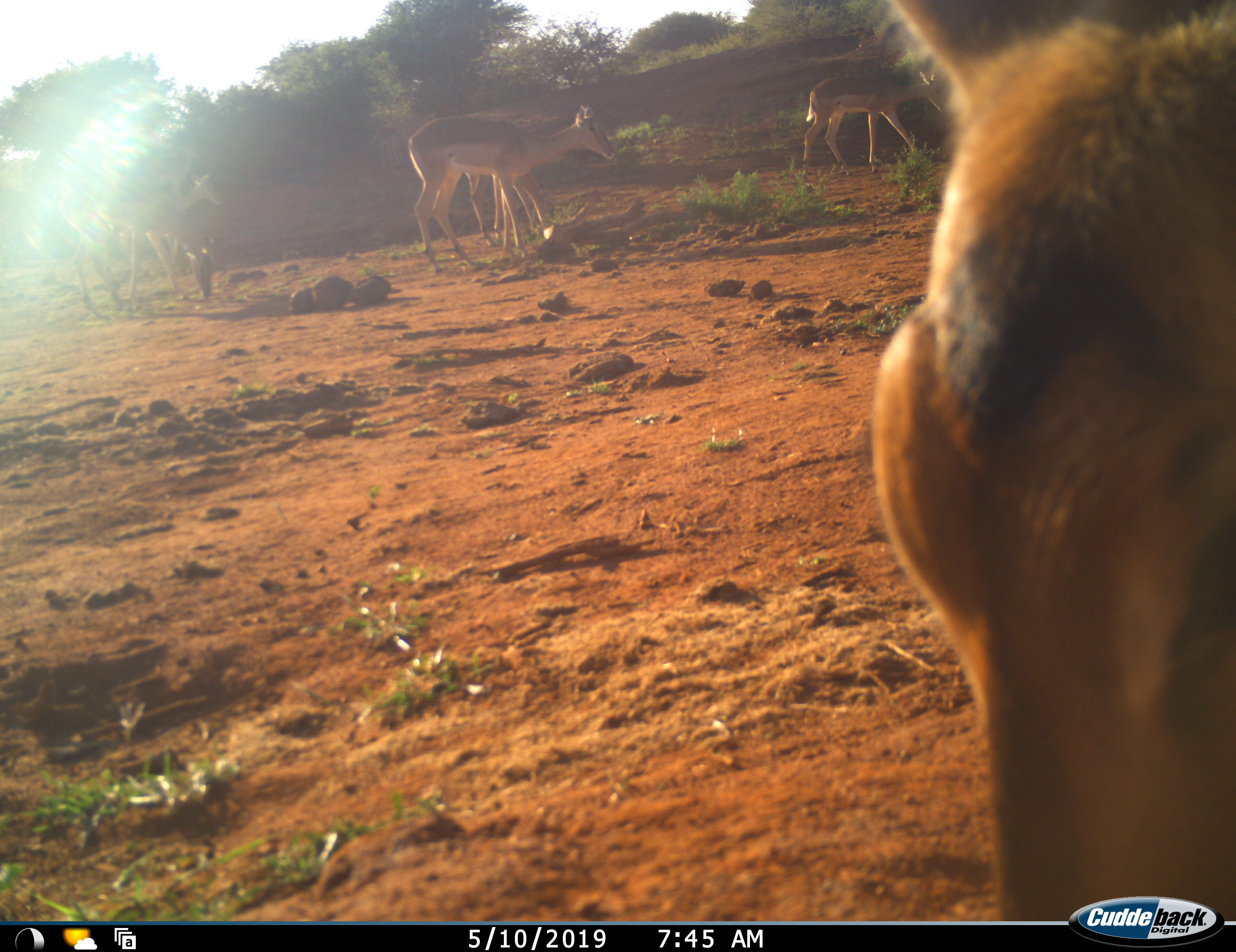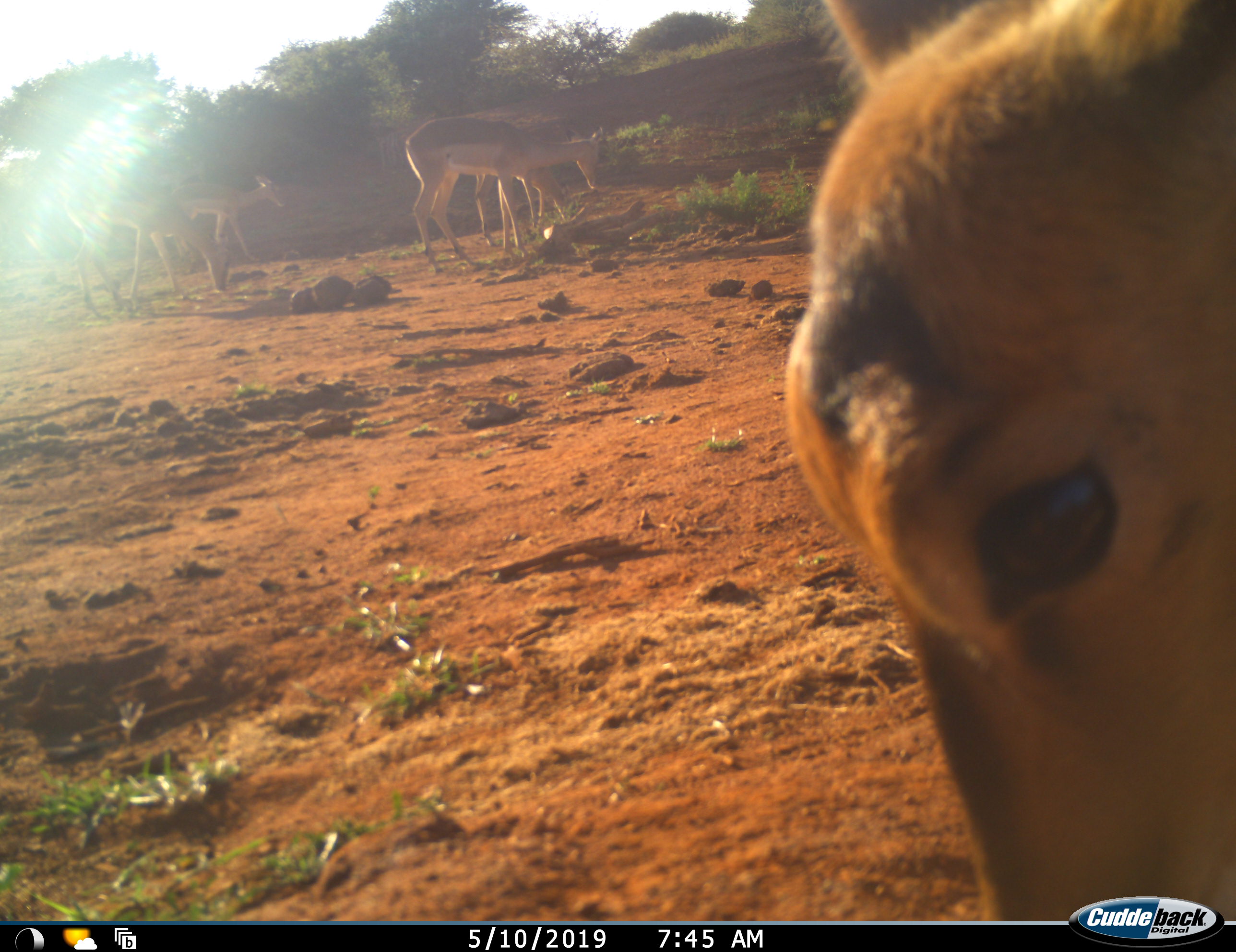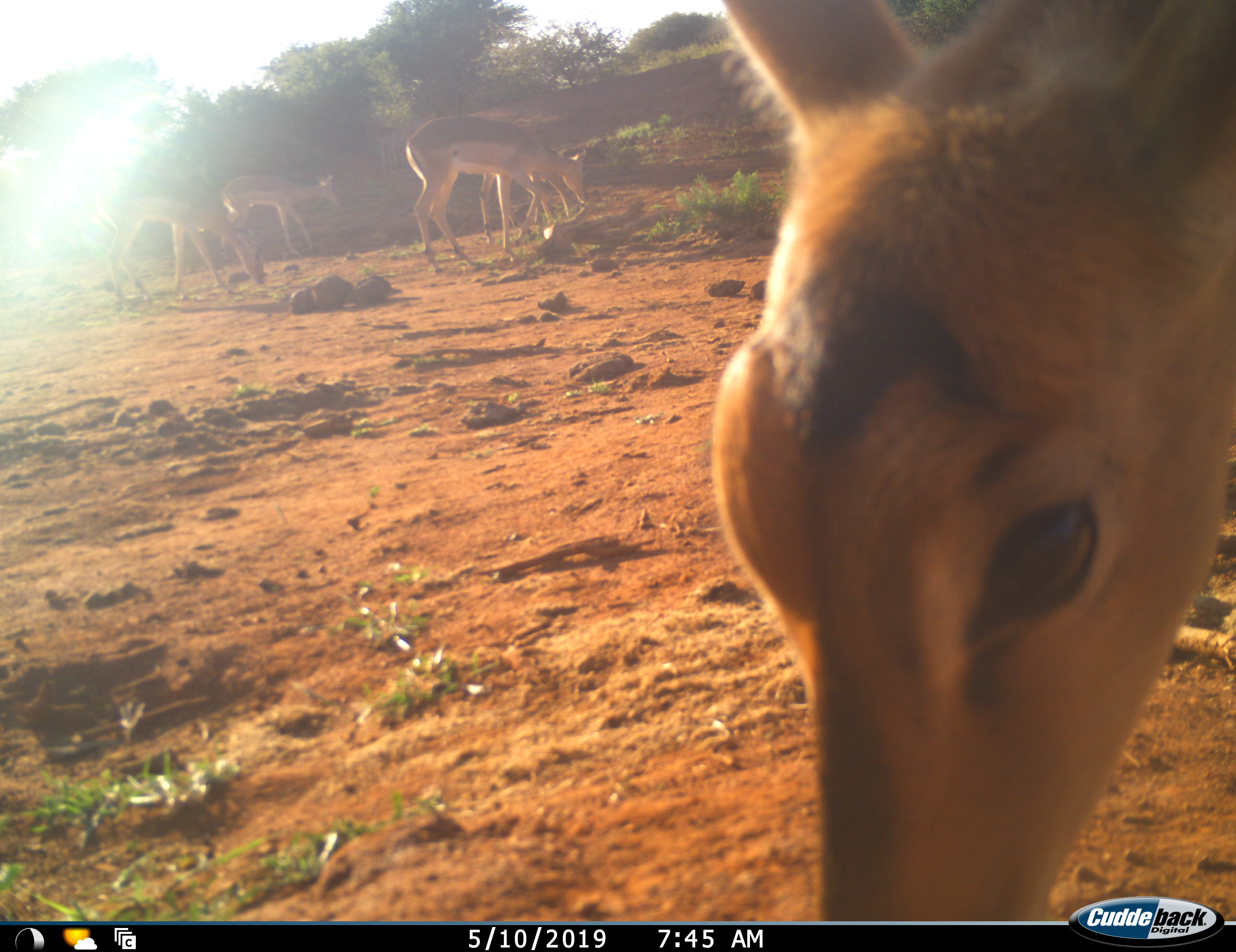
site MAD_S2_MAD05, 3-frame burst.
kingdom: Animalia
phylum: Chordata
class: Mammalia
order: Artiodactyla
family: Bovidae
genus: Aepyceros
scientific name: Aepyceros melampus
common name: impala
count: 6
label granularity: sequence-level